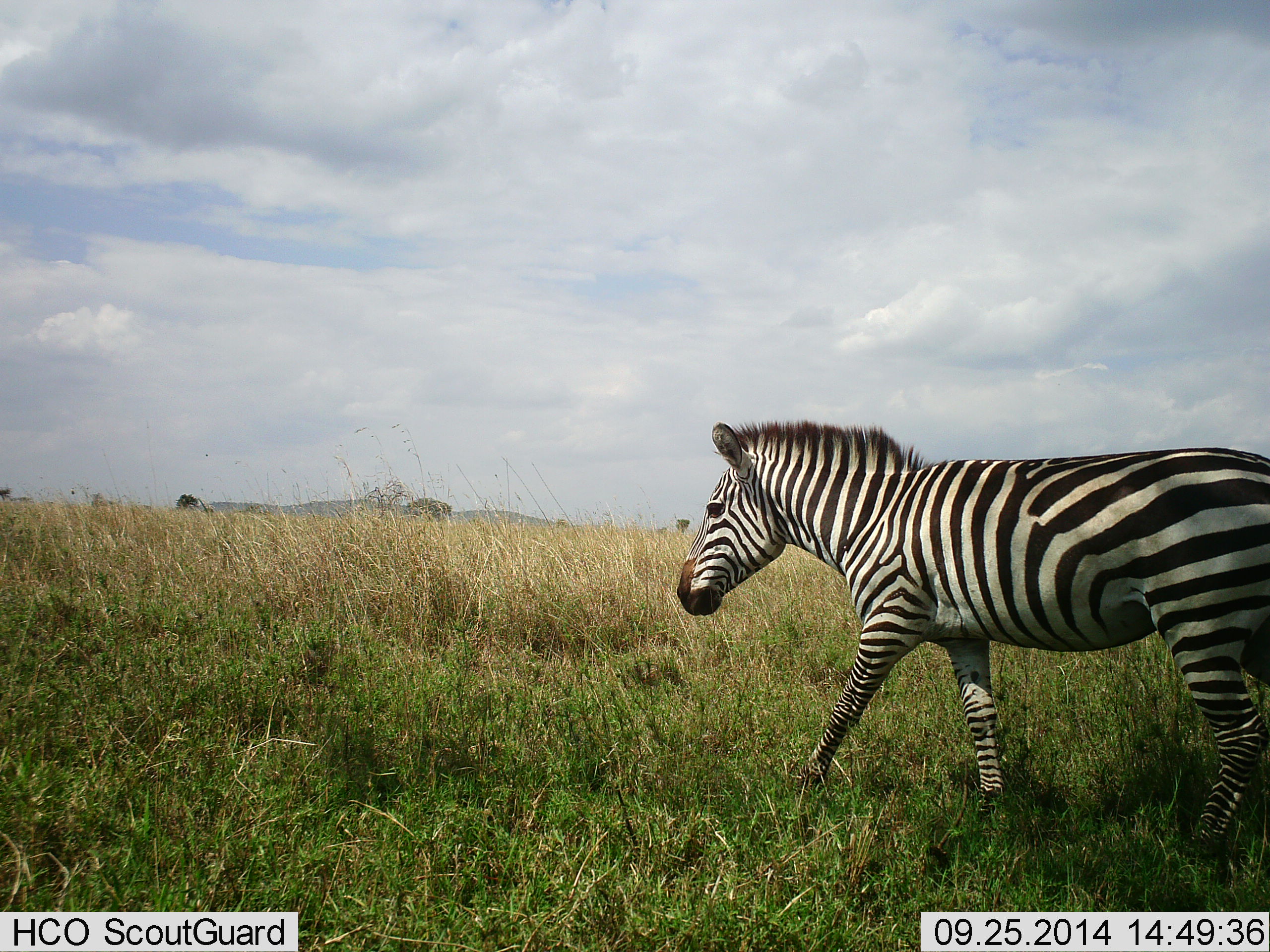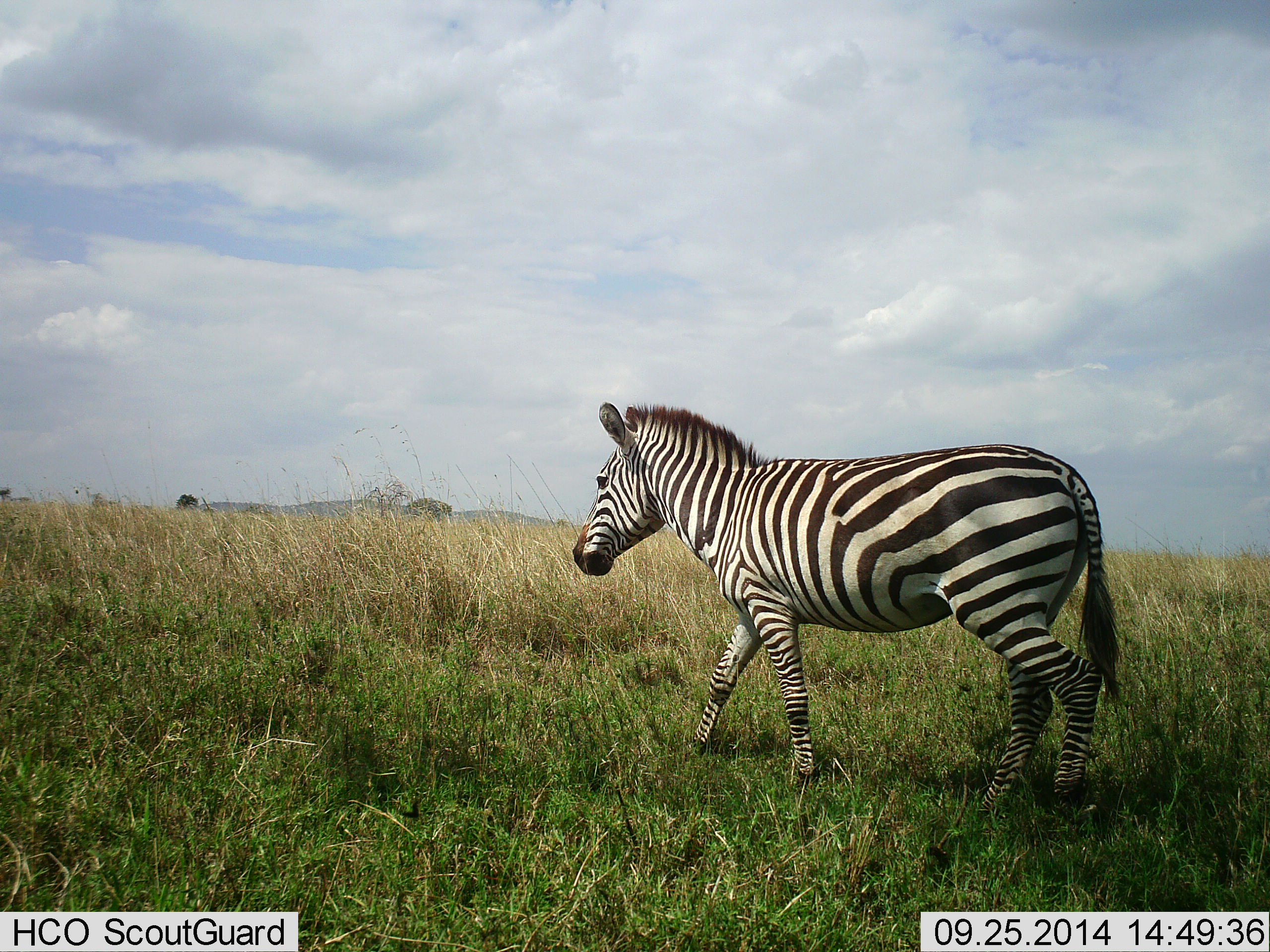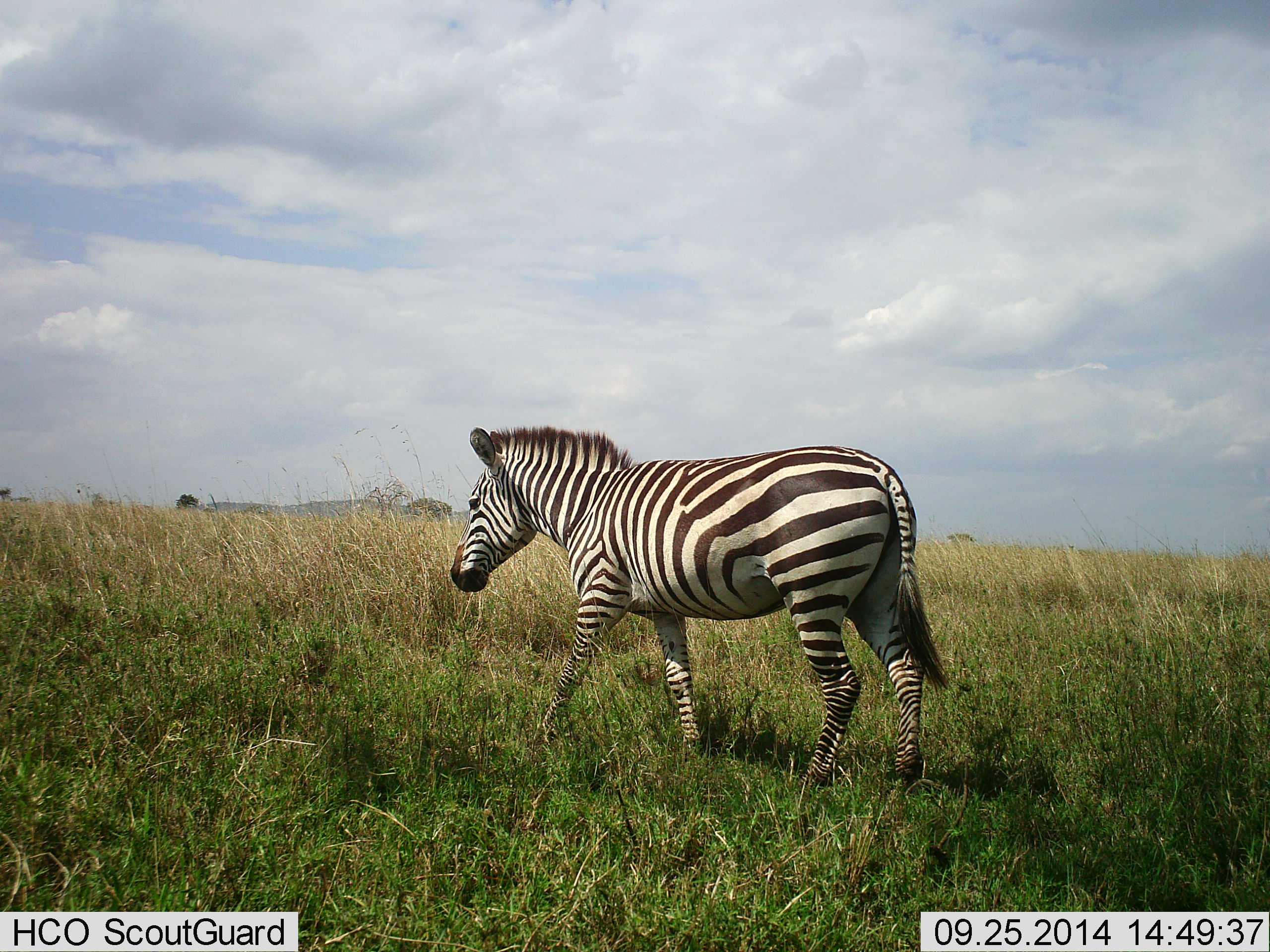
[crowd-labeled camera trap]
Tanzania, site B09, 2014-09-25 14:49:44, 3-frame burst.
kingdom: Animalia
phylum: Chordata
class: Mammalia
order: Perissodactyla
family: Equidae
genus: Equus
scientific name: Equus quagga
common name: plains zebra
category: zebra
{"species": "zebra (plains zebra) (Equus quagga)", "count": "1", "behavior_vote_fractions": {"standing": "9%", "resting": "0%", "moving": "91%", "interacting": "0%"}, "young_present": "0%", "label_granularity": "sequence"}